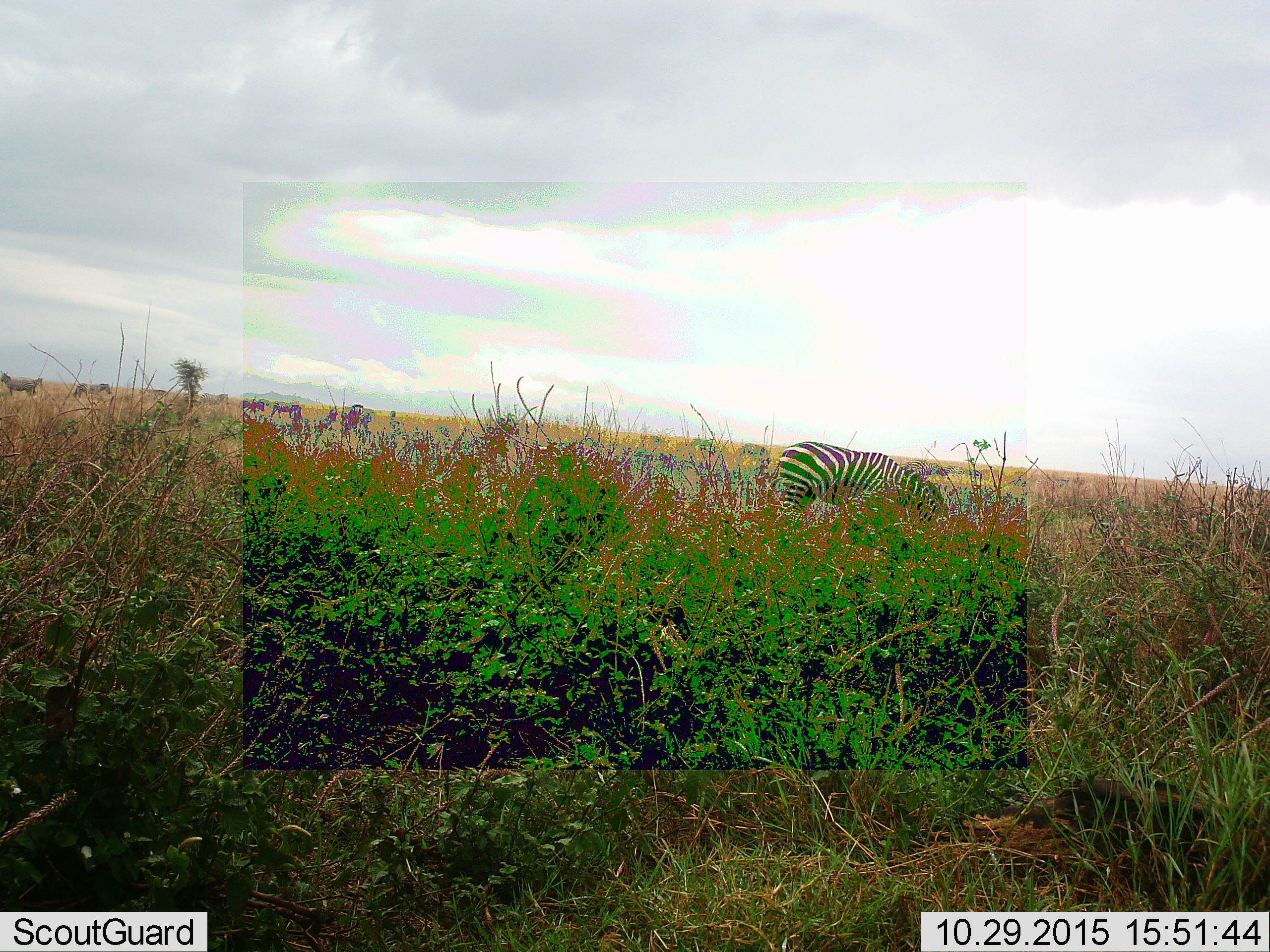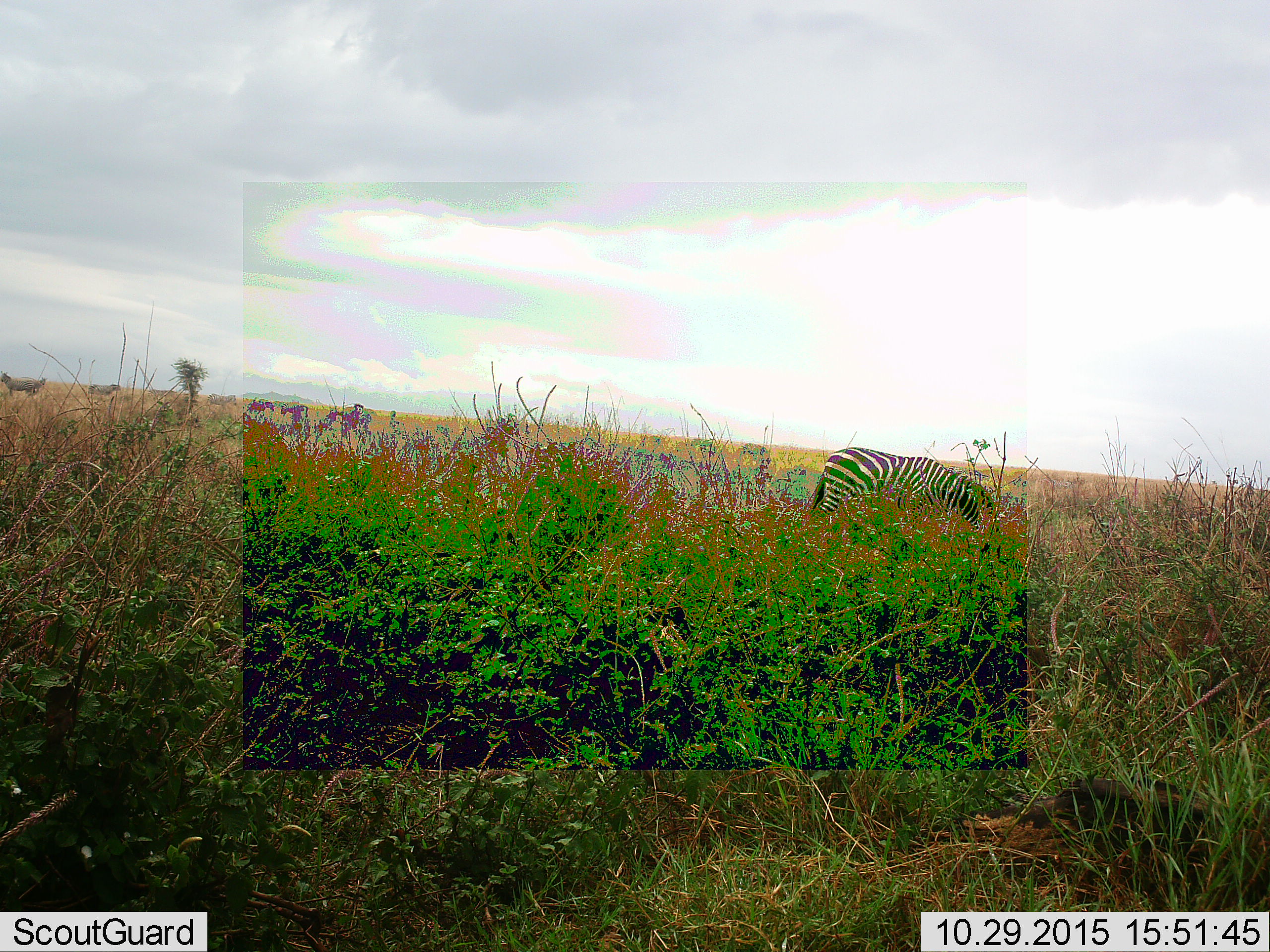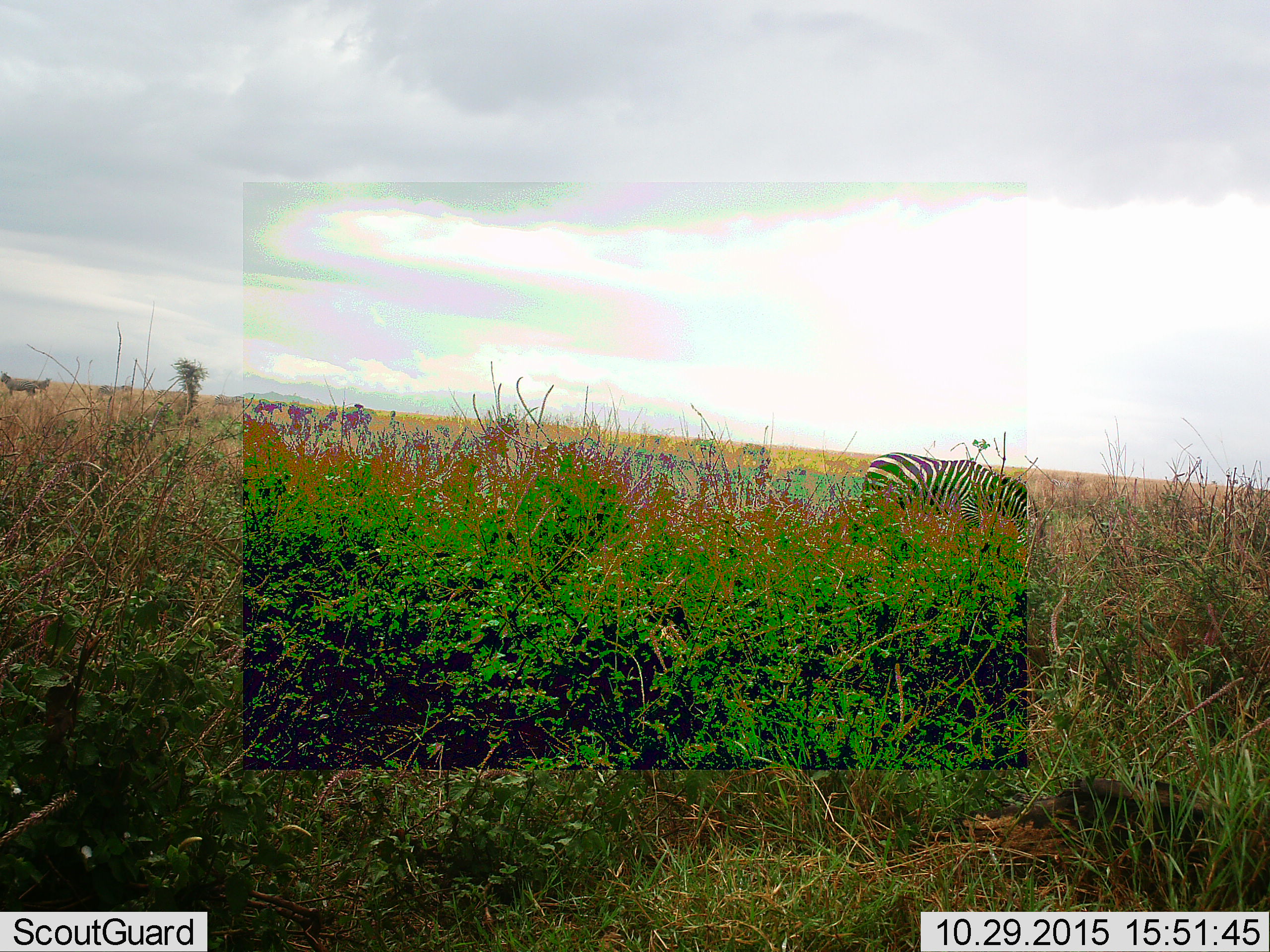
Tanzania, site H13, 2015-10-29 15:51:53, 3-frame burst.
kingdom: Animalia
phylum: Chordata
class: Mammalia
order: Perissodactyla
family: Equidae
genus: Equus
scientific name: Equus quagga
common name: plains zebra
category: zebra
Zebra (plains zebra) (Equus quagga), count 7. Behavior (volunteer vote fractions): standing 10%, resting 0%, moving 60%, interacting 0%. Young present (vote fraction): 0%. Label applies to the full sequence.